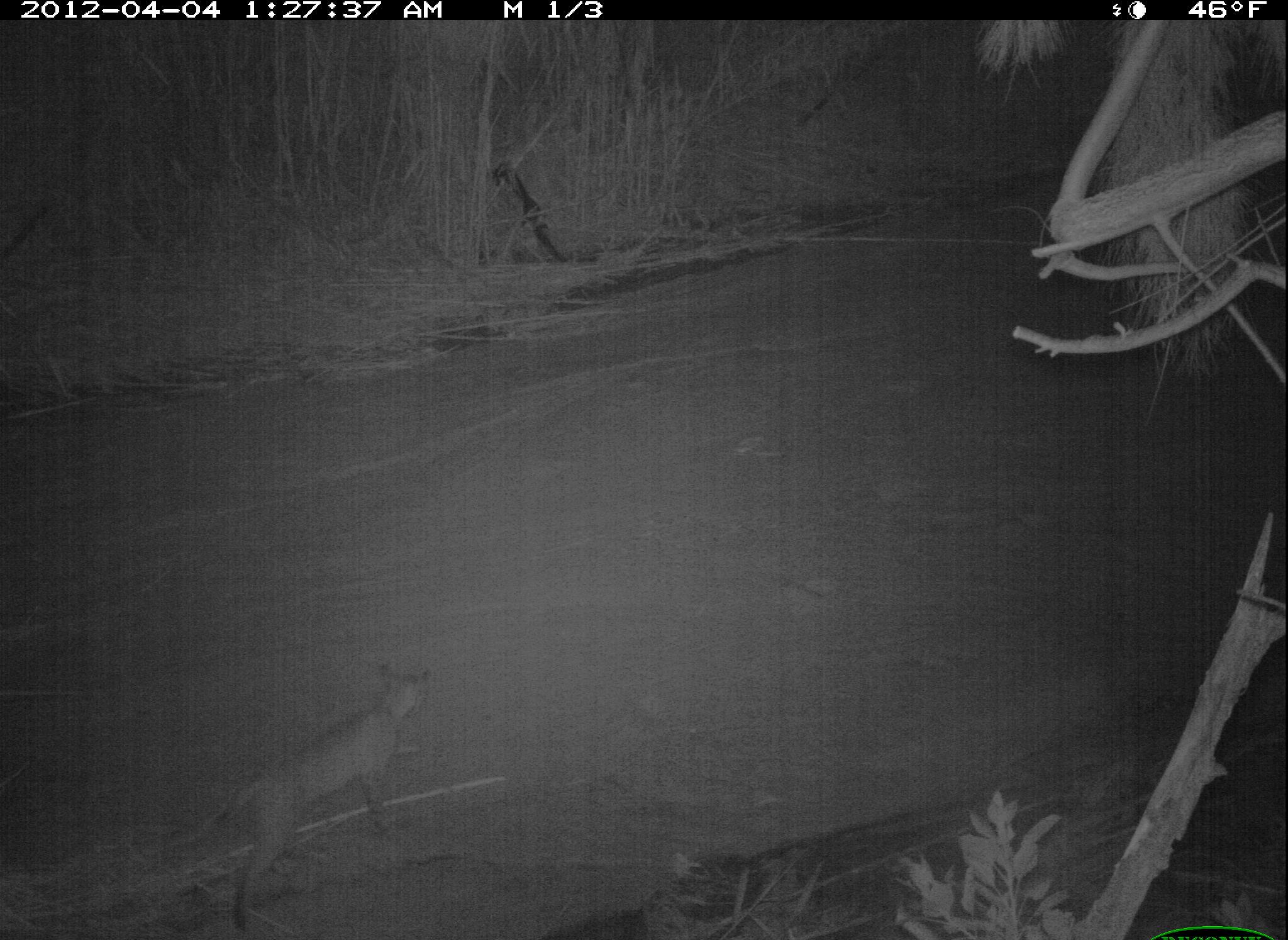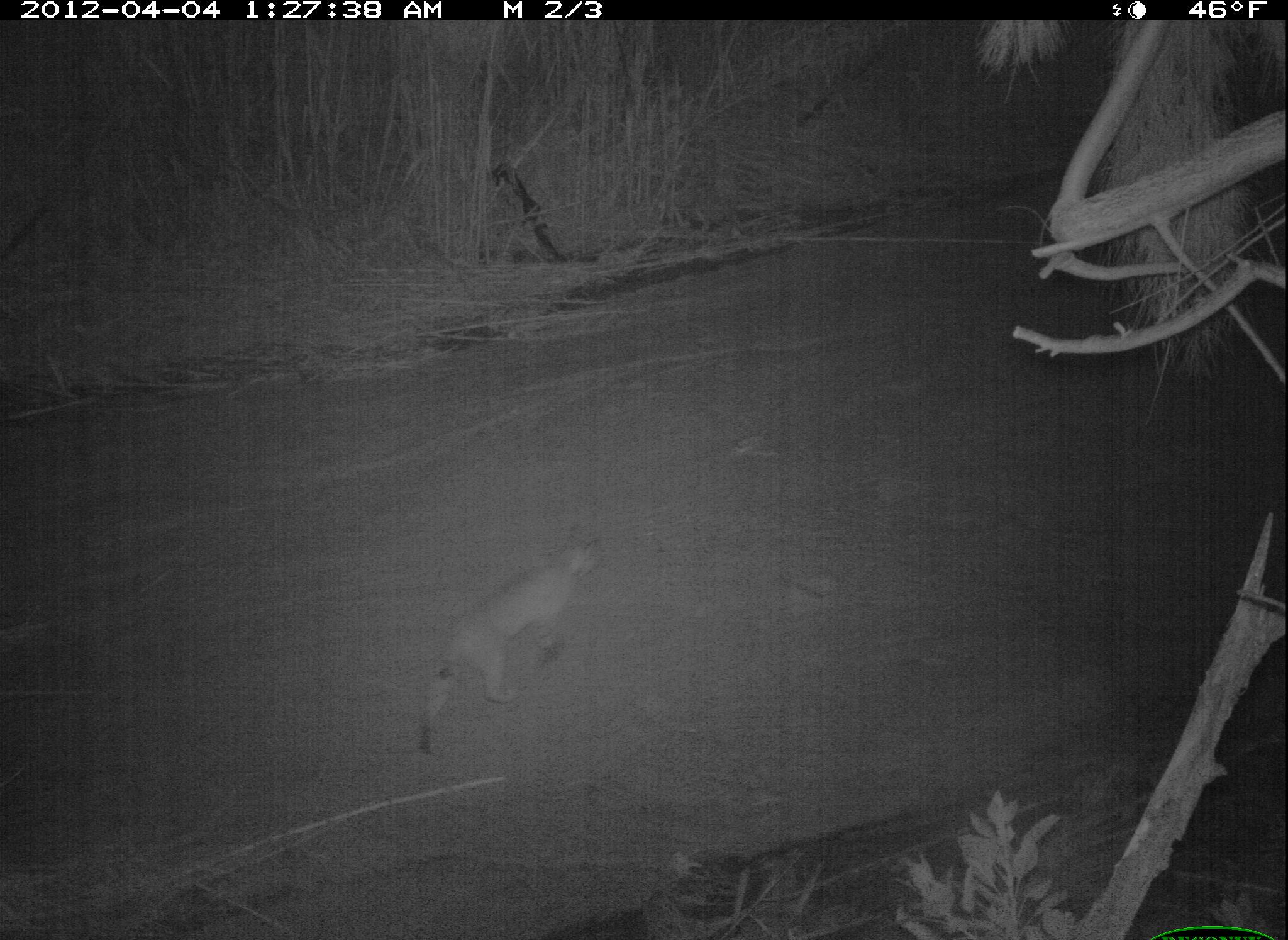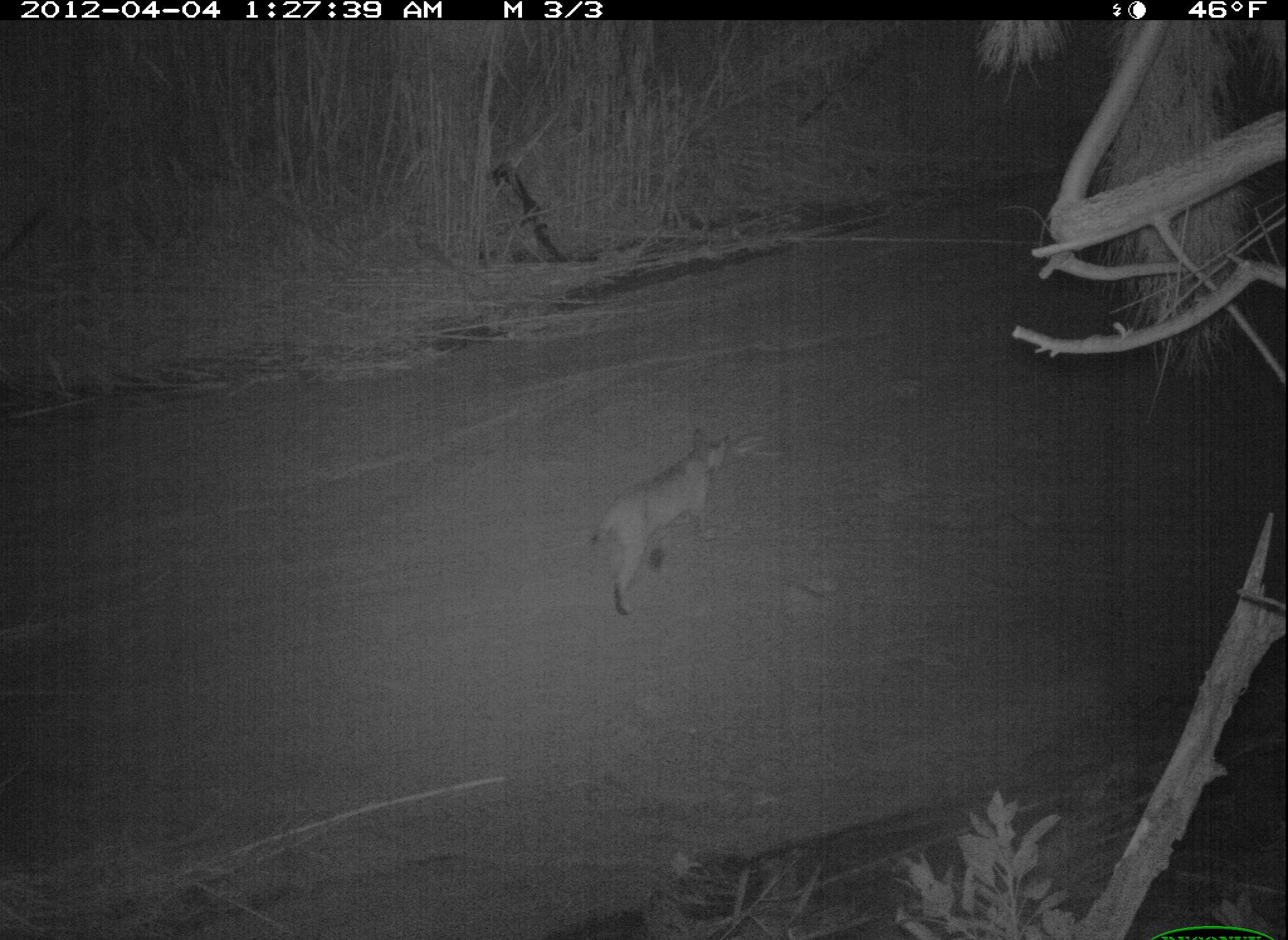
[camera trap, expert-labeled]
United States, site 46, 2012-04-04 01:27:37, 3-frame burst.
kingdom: Animalia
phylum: Chordata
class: Mammalia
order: Carnivora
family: Felidae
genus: Lynx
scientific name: Lynx rufus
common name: bobcat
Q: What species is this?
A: Bobcat (Lynx rufus).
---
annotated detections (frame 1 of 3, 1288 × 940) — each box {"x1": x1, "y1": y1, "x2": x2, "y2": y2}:
bobcat: {"x1": 148, "y1": 660, "x2": 444, "y2": 929}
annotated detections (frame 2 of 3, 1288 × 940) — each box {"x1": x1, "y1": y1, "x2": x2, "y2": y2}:
bobcat: {"x1": 409, "y1": 525, "x2": 612, "y2": 770}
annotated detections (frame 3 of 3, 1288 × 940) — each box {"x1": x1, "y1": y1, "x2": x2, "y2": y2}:
bobcat: {"x1": 580, "y1": 425, "x2": 734, "y2": 619}